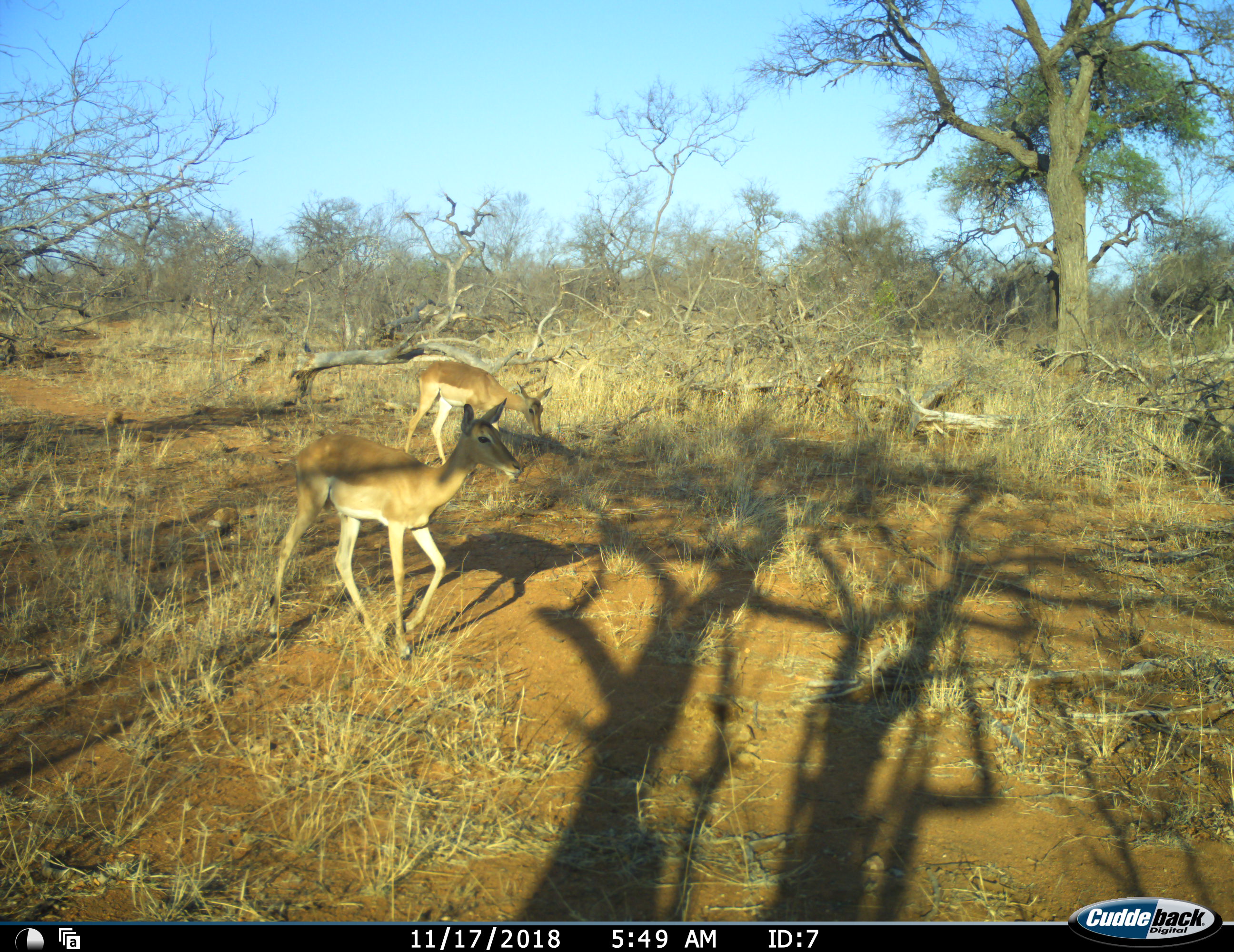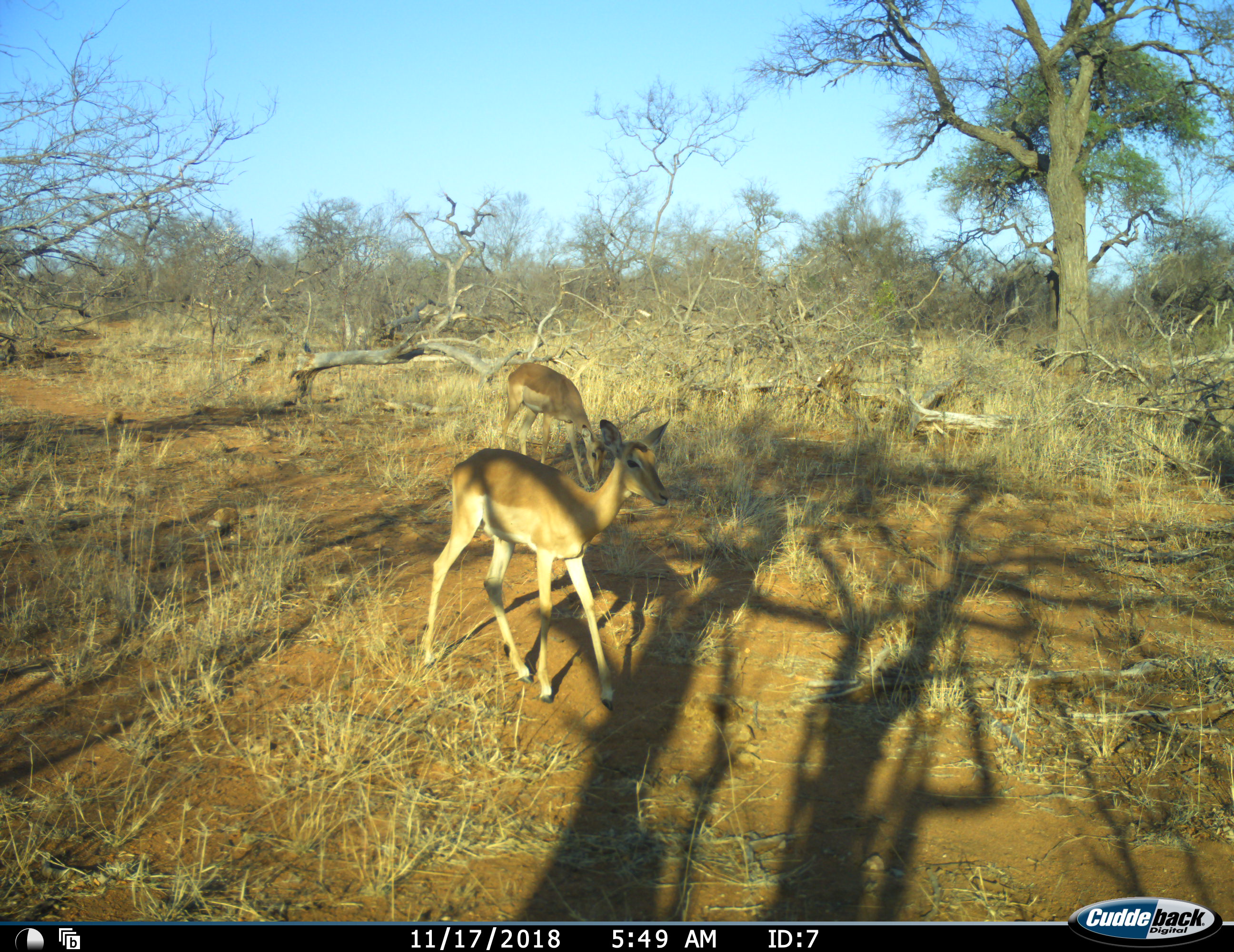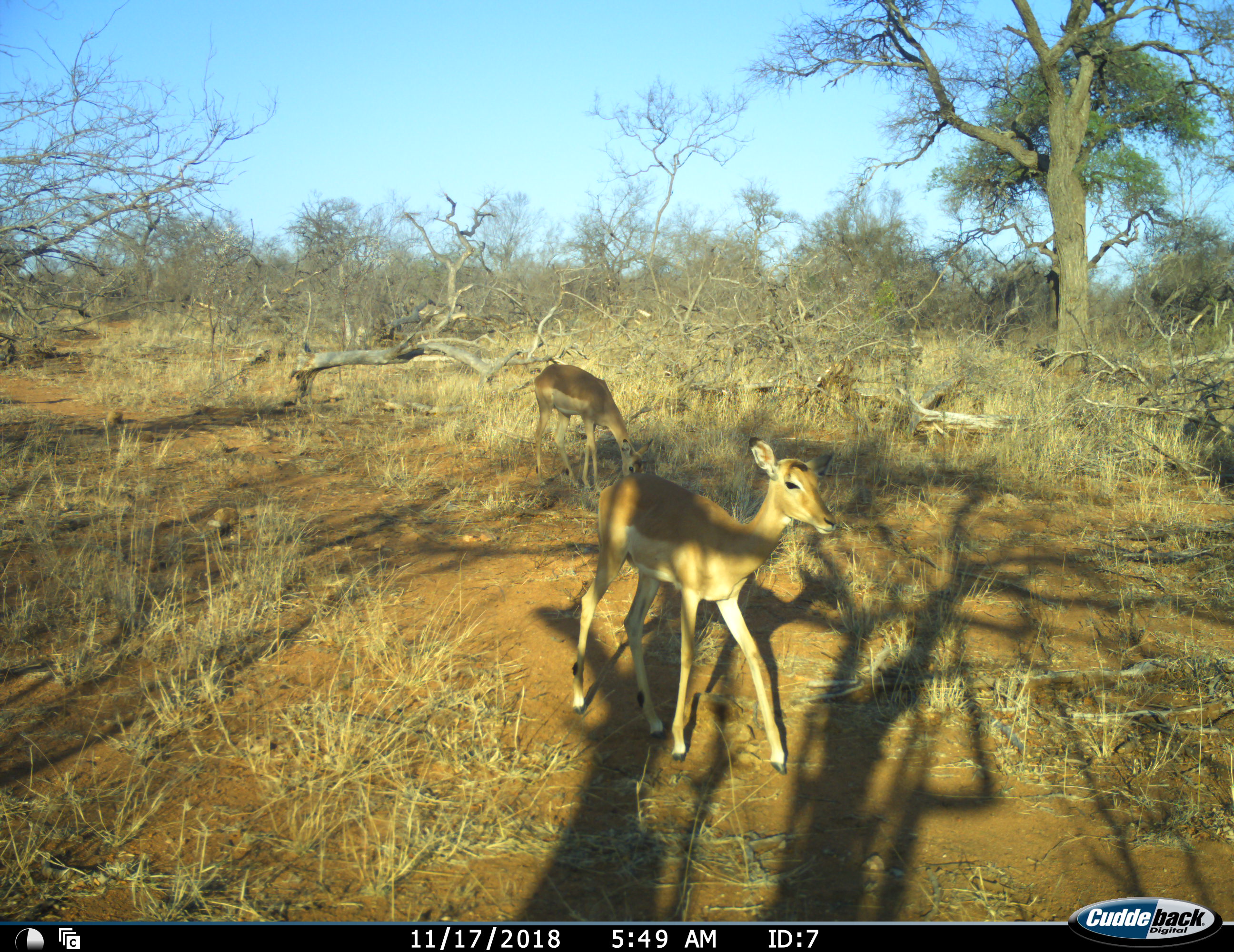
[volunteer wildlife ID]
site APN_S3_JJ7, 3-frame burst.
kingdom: Animalia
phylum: Chordata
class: Mammalia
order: Artiodactyla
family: Bovidae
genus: Aepyceros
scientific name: Aepyceros melampus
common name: impala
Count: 2.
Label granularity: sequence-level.